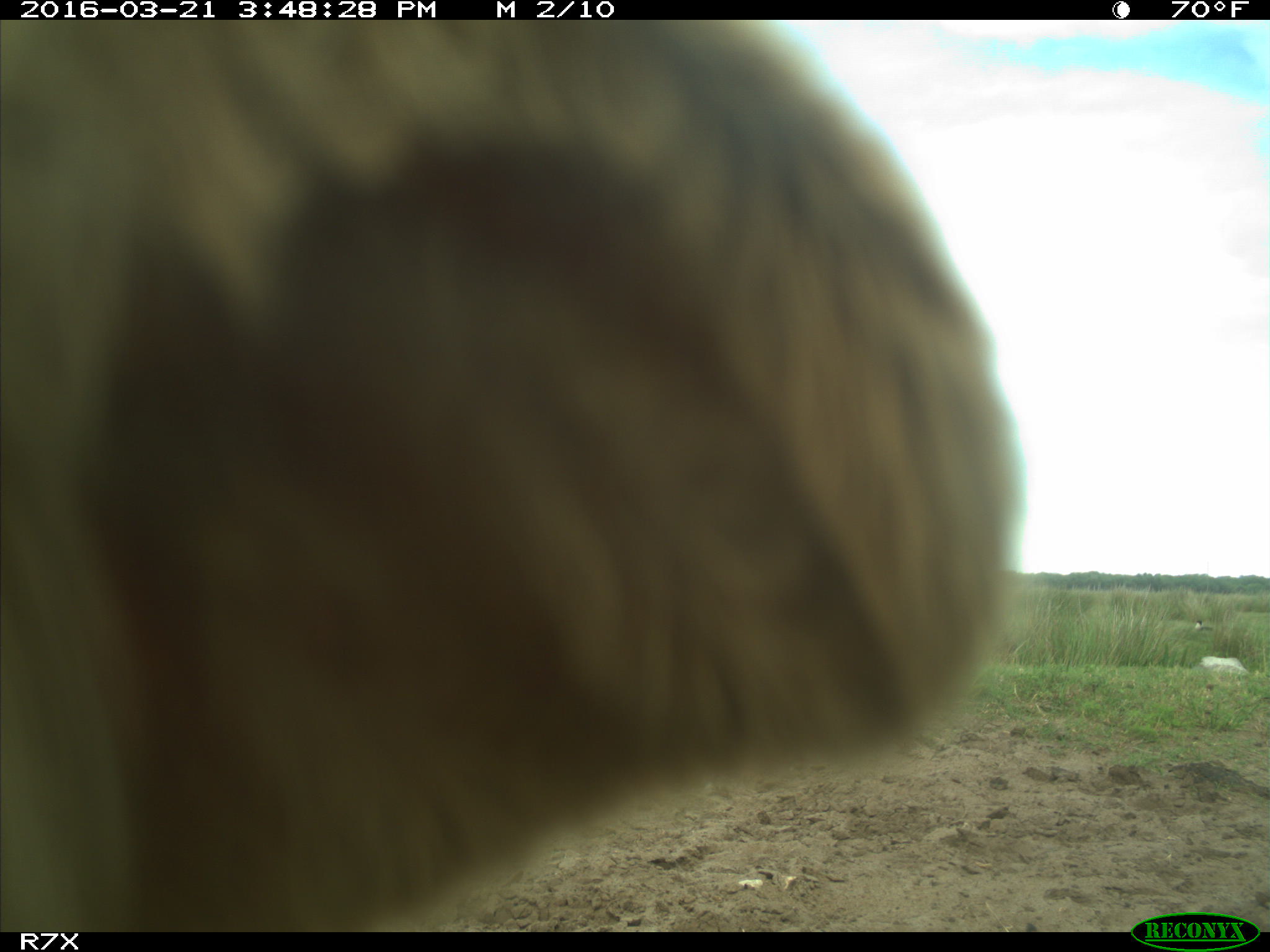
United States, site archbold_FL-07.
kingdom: Animalia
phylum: Chordata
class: Mammalia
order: Artiodactyla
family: Bovidae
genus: Bos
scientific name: Bos taurus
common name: domestic cow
Bos taurus (domestic cow).